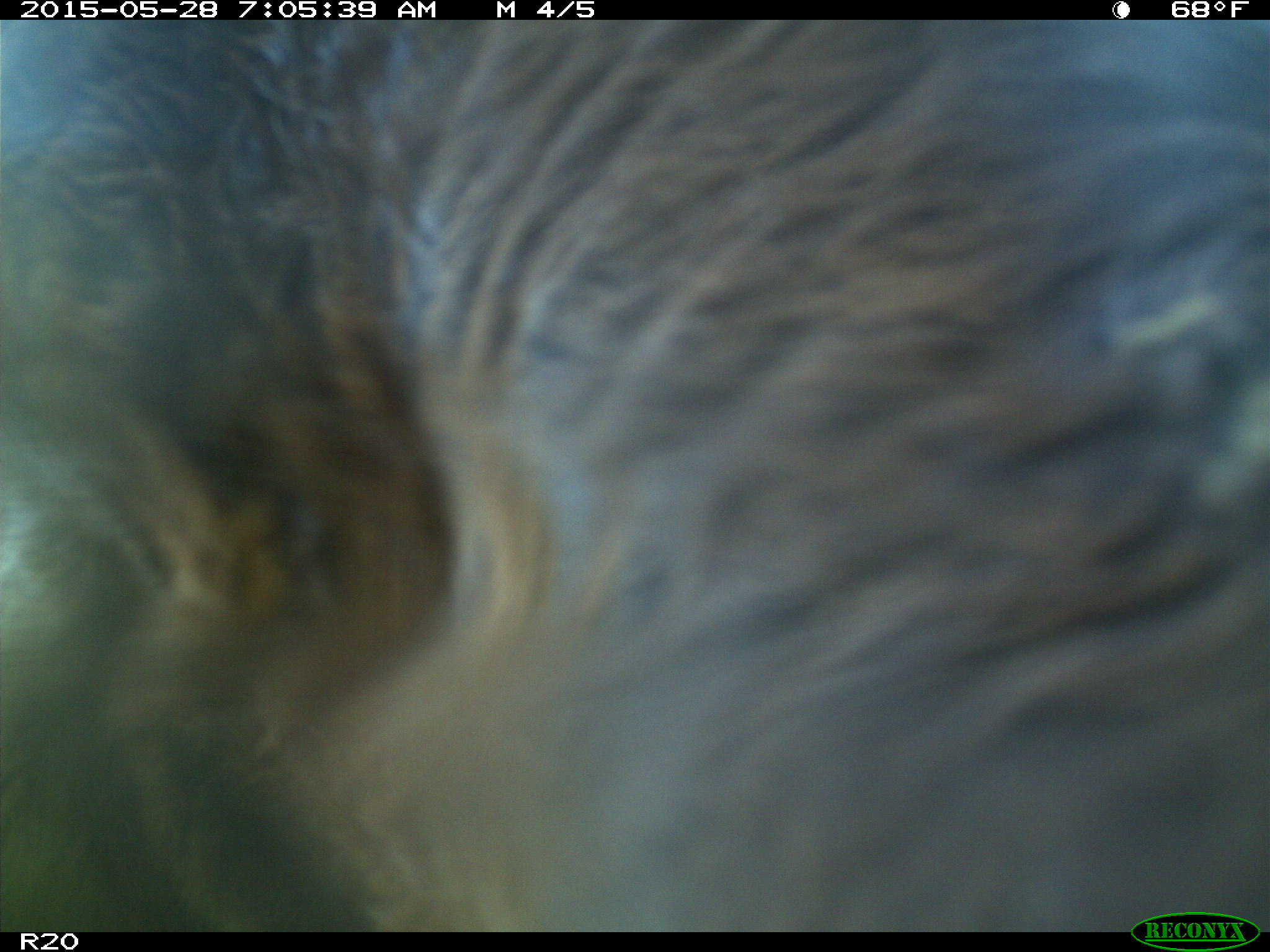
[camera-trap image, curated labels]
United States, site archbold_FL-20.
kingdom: Animalia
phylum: Chordata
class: Mammalia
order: Artiodactyla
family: Bovidae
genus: Bos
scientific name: Bos taurus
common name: domestic cow